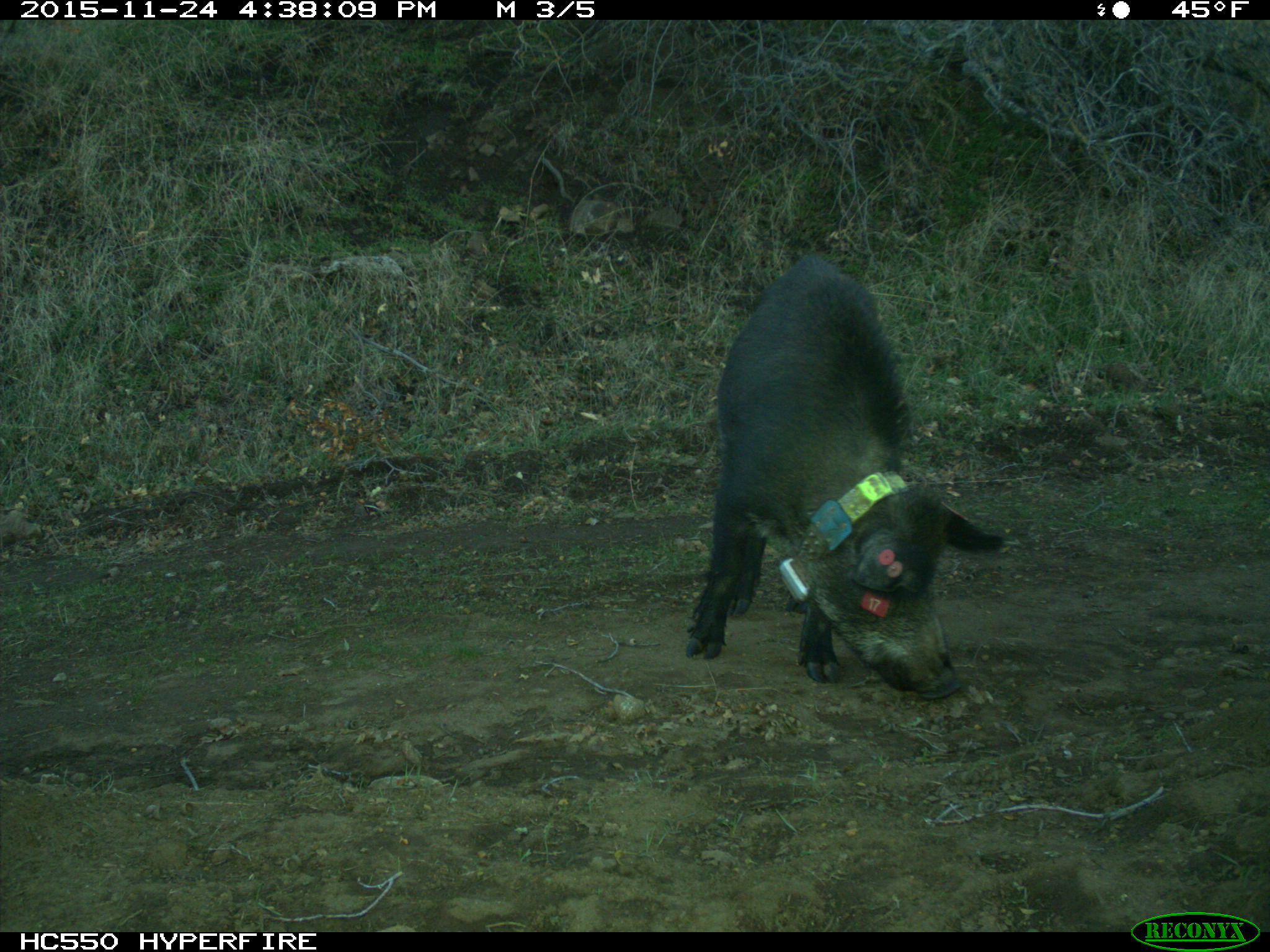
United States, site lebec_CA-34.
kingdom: Animalia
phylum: Chordata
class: Mammalia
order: Artiodactyla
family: Suidae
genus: Sus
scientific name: Sus scrofa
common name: wild boar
Sus scrofa (wild boar).